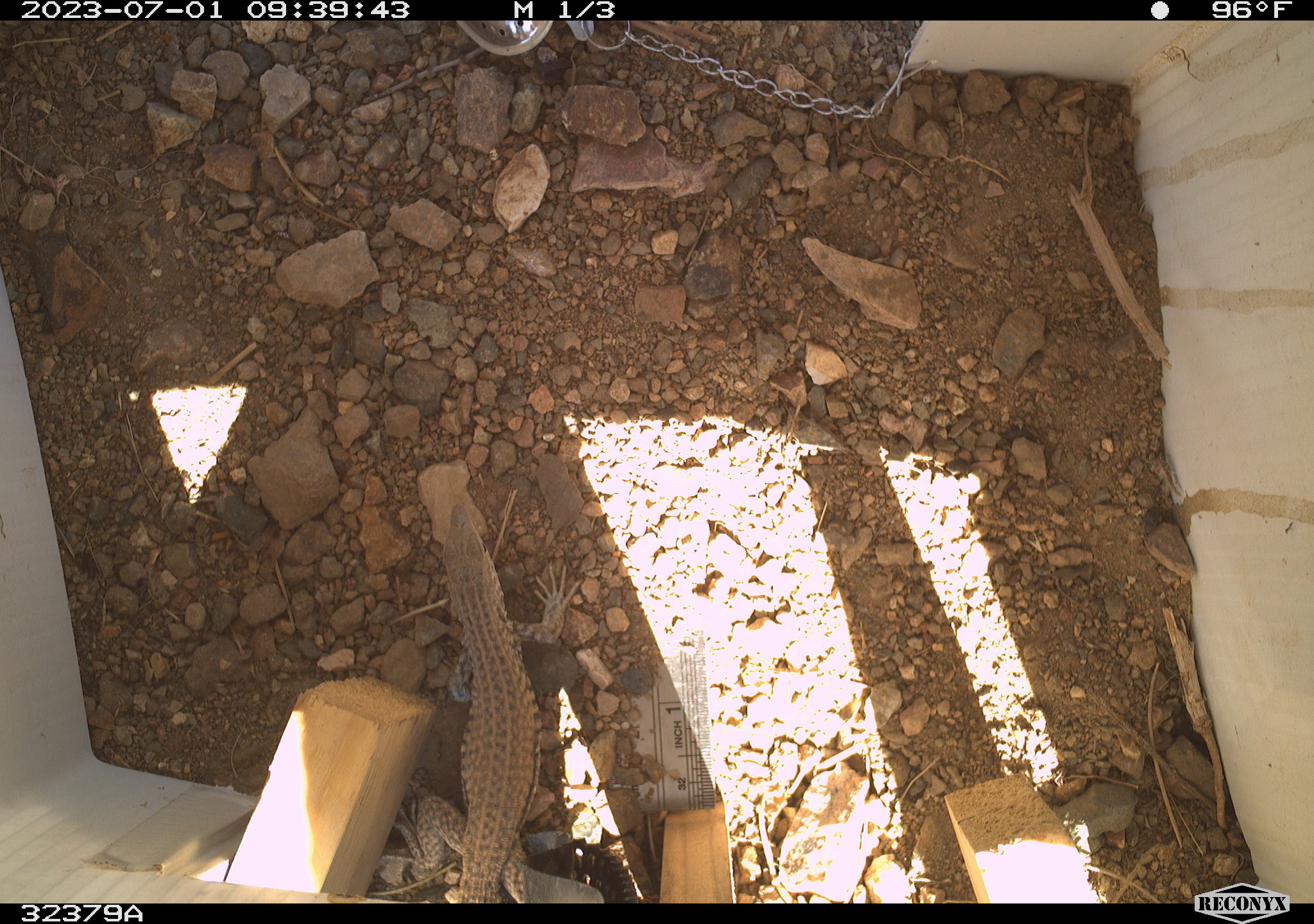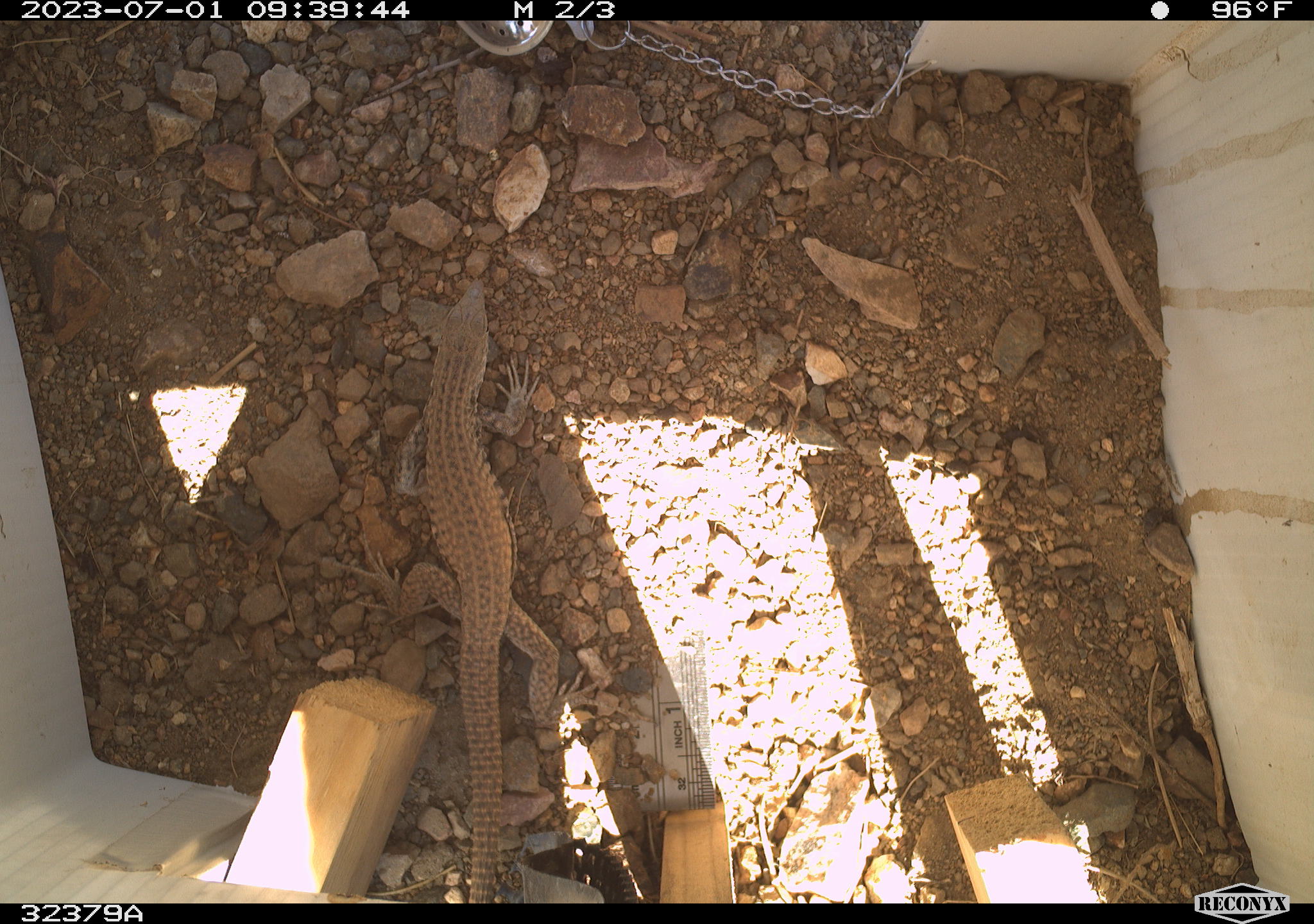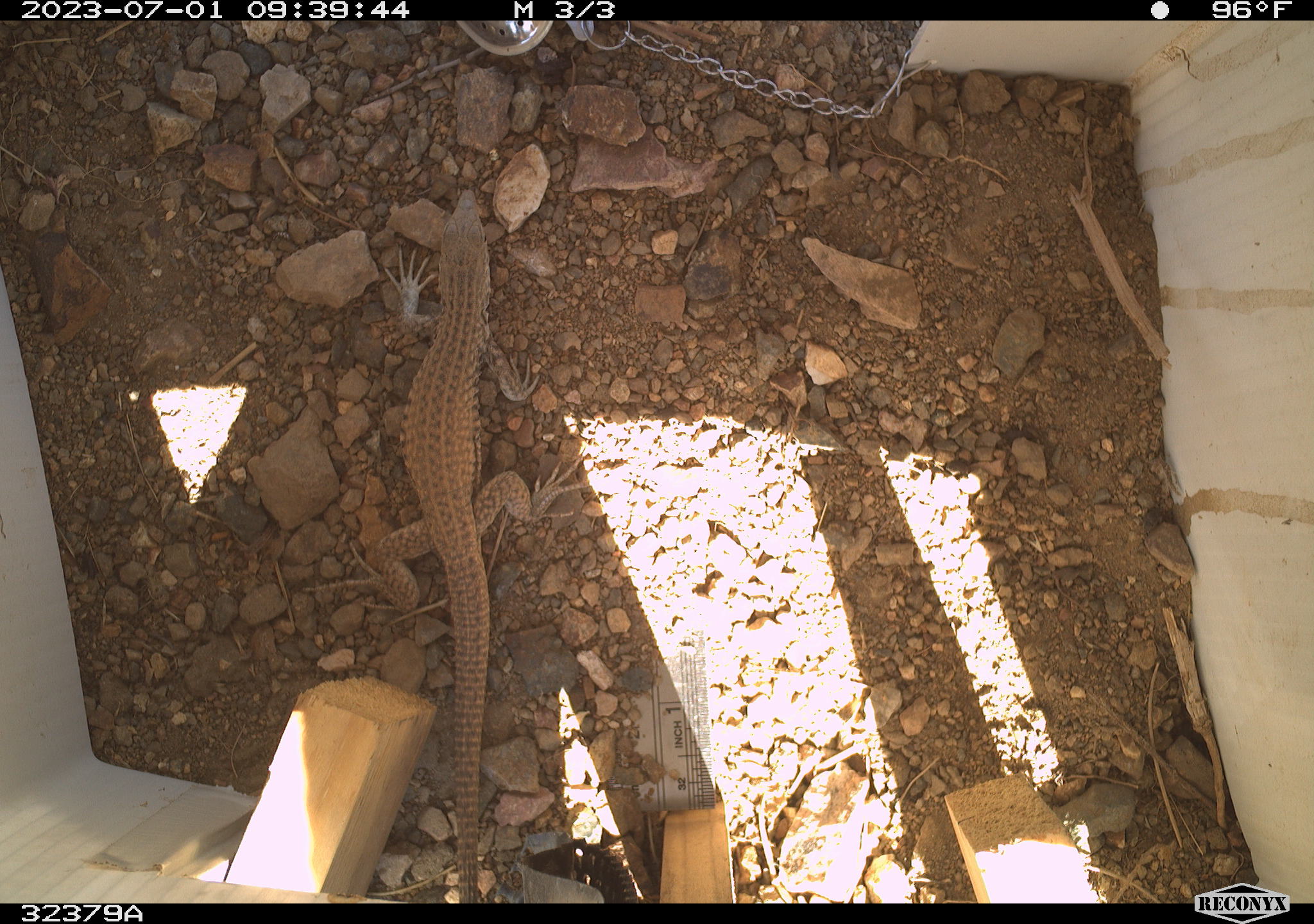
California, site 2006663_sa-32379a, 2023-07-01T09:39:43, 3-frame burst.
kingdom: Animalia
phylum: Chordata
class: Reptilia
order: Squamata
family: Teiidae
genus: Aspidoscelis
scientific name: Aspidoscelis tigris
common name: western whiptail